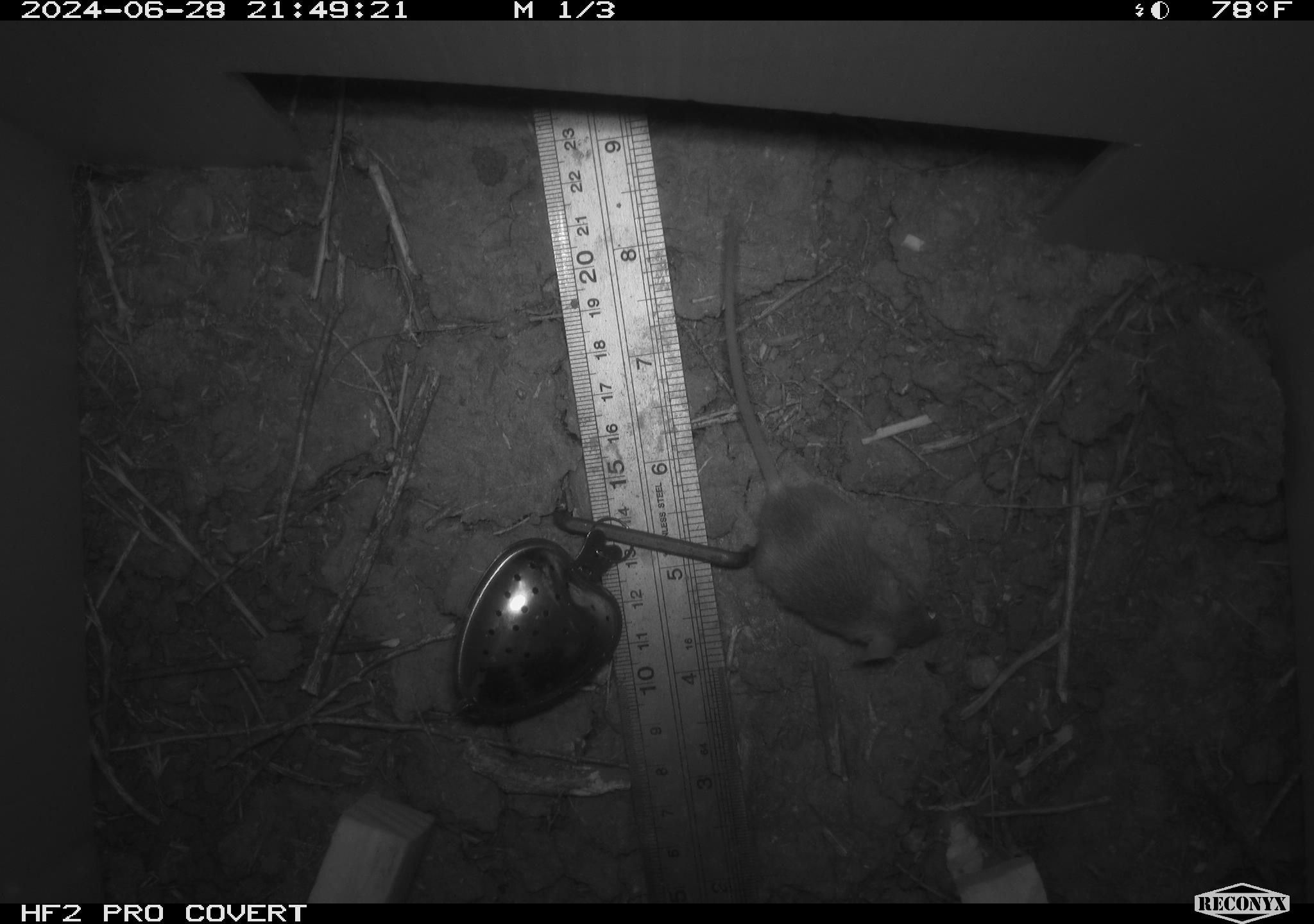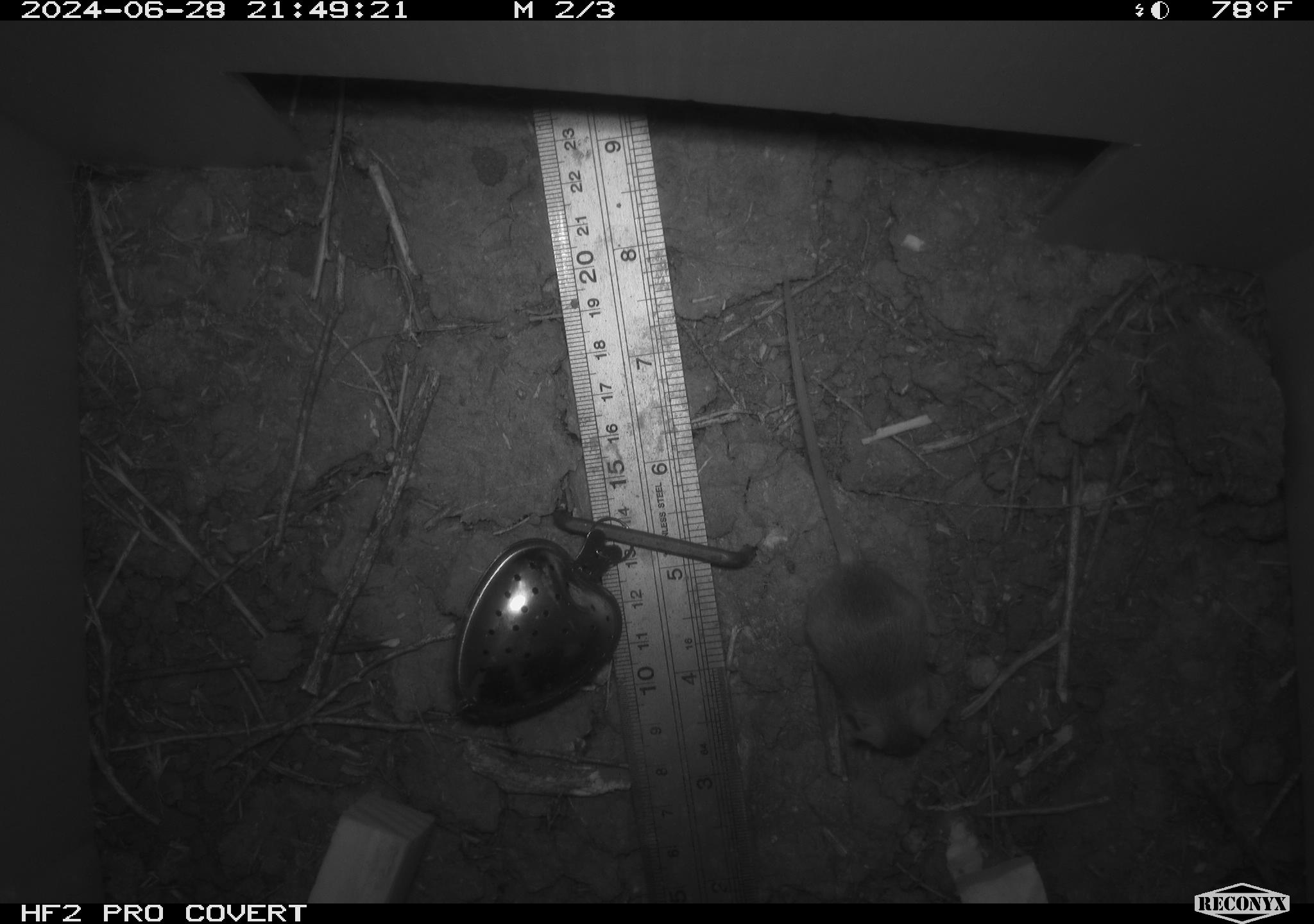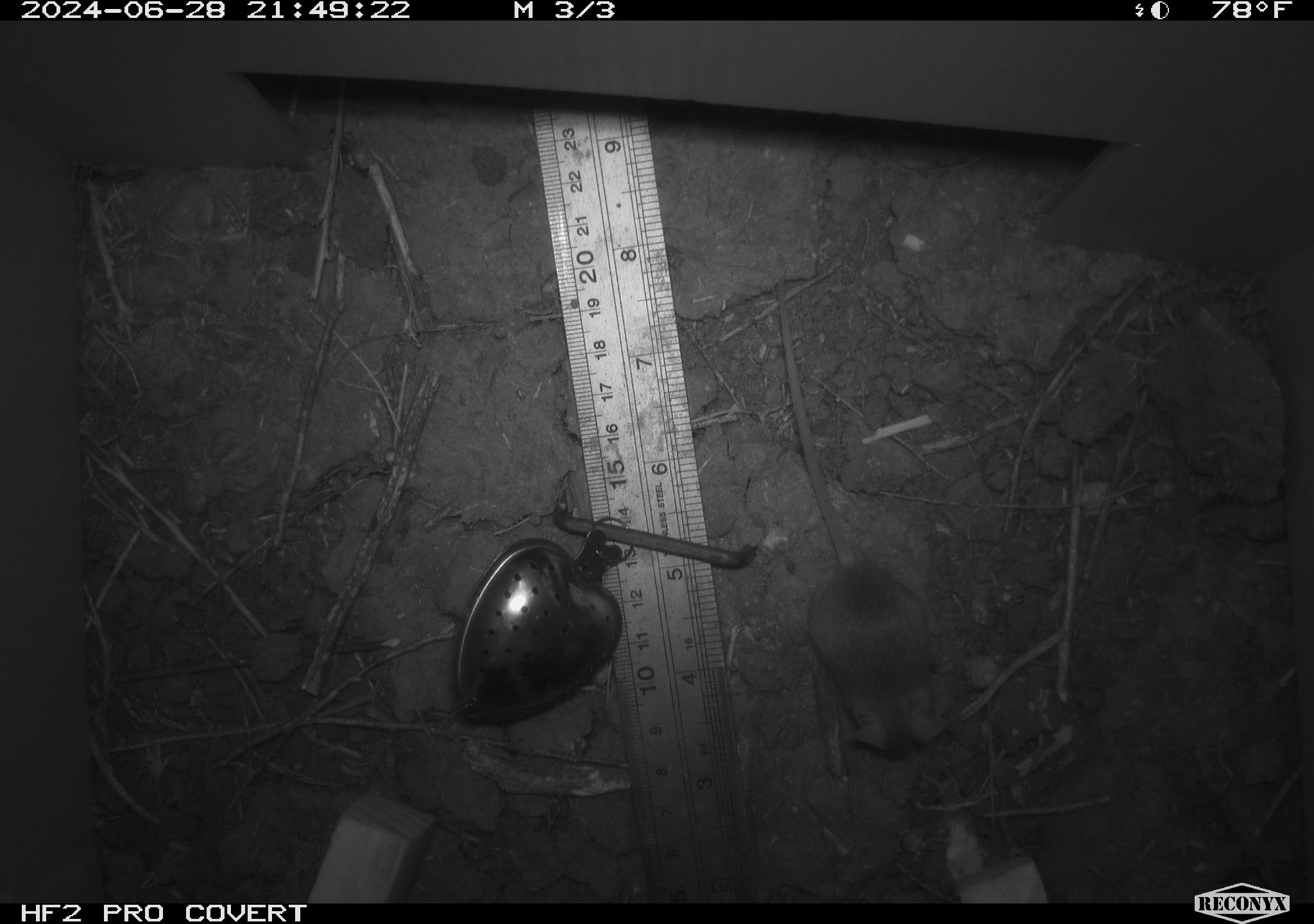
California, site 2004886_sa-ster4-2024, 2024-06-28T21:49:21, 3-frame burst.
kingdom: Animalia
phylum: Chordata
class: Mammalia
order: Rodentia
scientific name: Rodentia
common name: mouse species